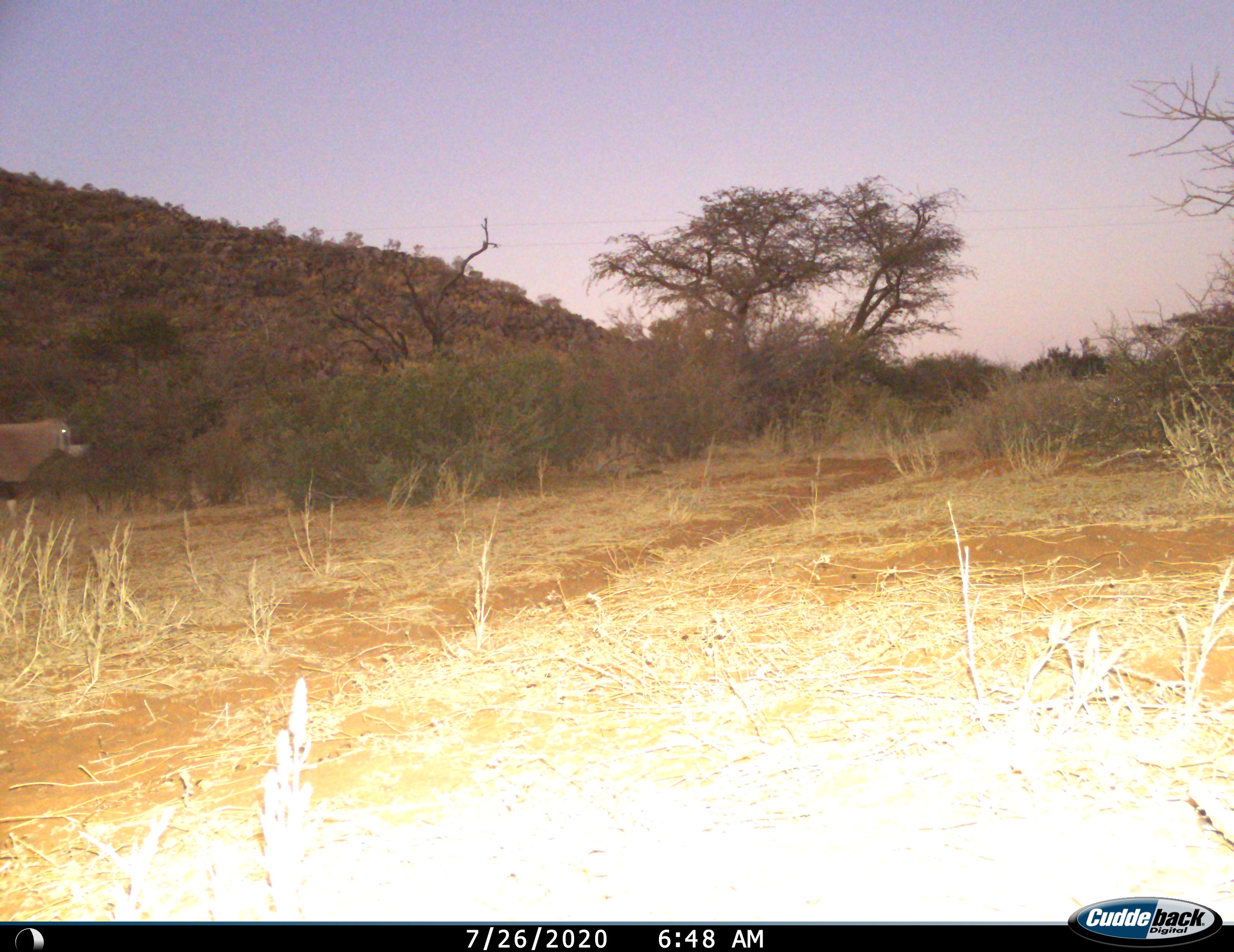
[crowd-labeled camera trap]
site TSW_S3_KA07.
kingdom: Animalia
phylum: Chordata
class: Mammalia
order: Artiodactyla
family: Bovidae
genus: Oryx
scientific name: Oryx gazella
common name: gemsbok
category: oryx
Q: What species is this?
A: Oryx (gemsbok) (Oryx gazella).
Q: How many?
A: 1.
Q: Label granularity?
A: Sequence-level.